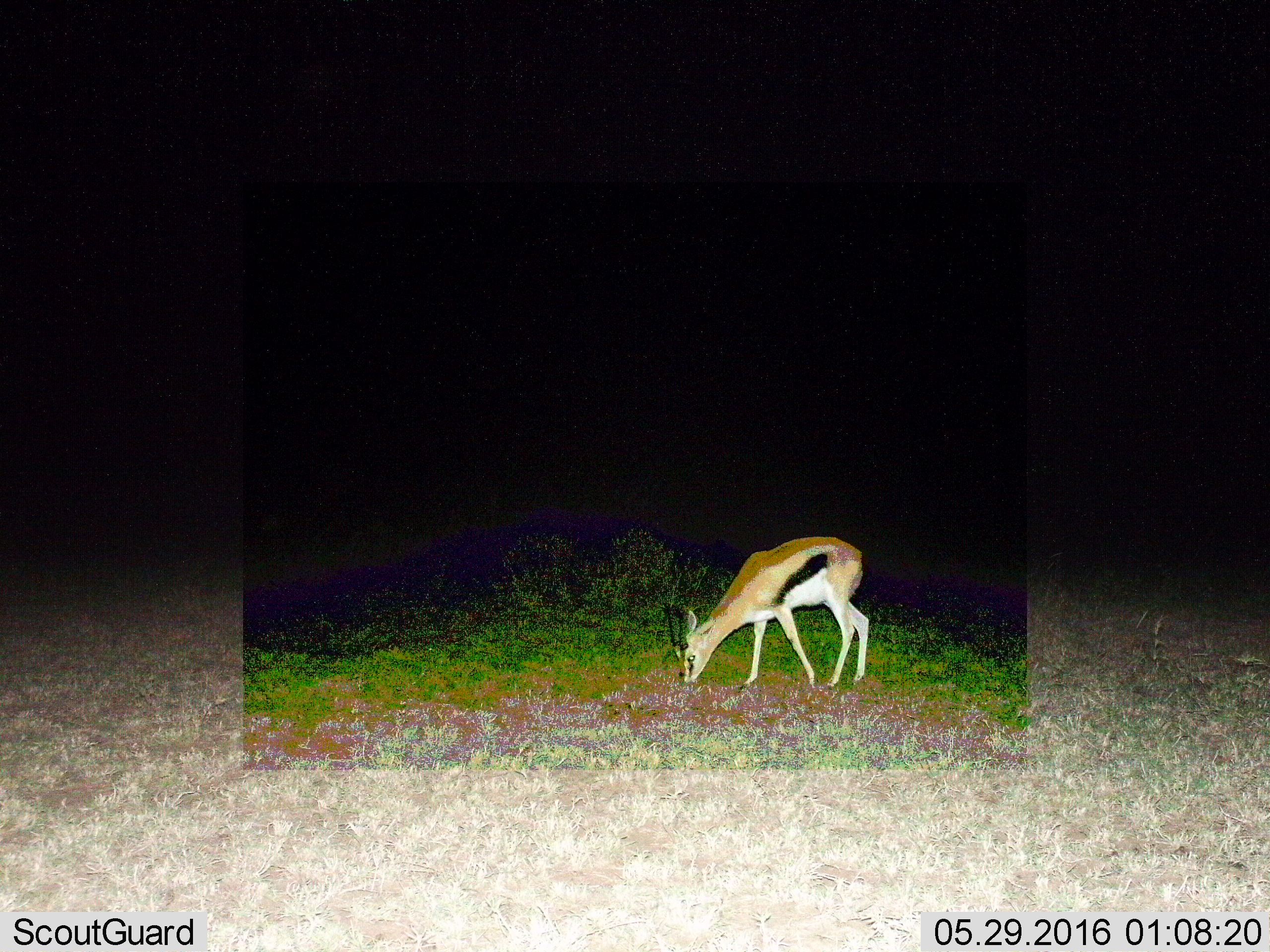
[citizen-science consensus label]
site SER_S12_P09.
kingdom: Animalia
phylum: Chordata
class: Mammalia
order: Artiodactyla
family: Bovidae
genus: Eudorcas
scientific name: Eudorcas thomsonii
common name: thomson's gazelle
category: gazellethomsons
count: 1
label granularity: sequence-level